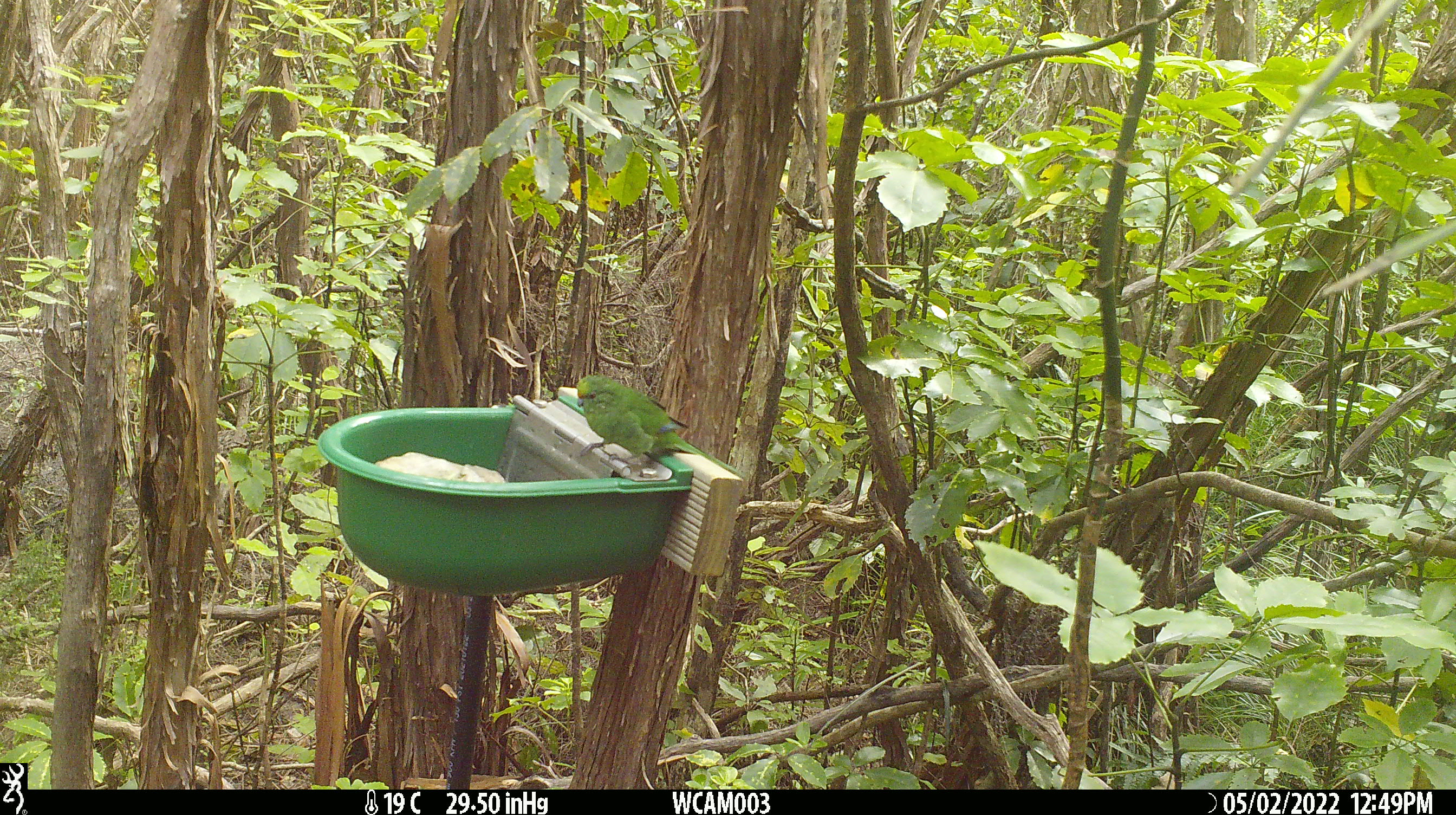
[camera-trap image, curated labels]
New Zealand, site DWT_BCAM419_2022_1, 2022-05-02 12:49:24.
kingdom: Animalia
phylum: Chordata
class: Aves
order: Psittaciformes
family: Psittaculidae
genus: Cyanoramphus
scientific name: Cyanoramphus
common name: parakeet